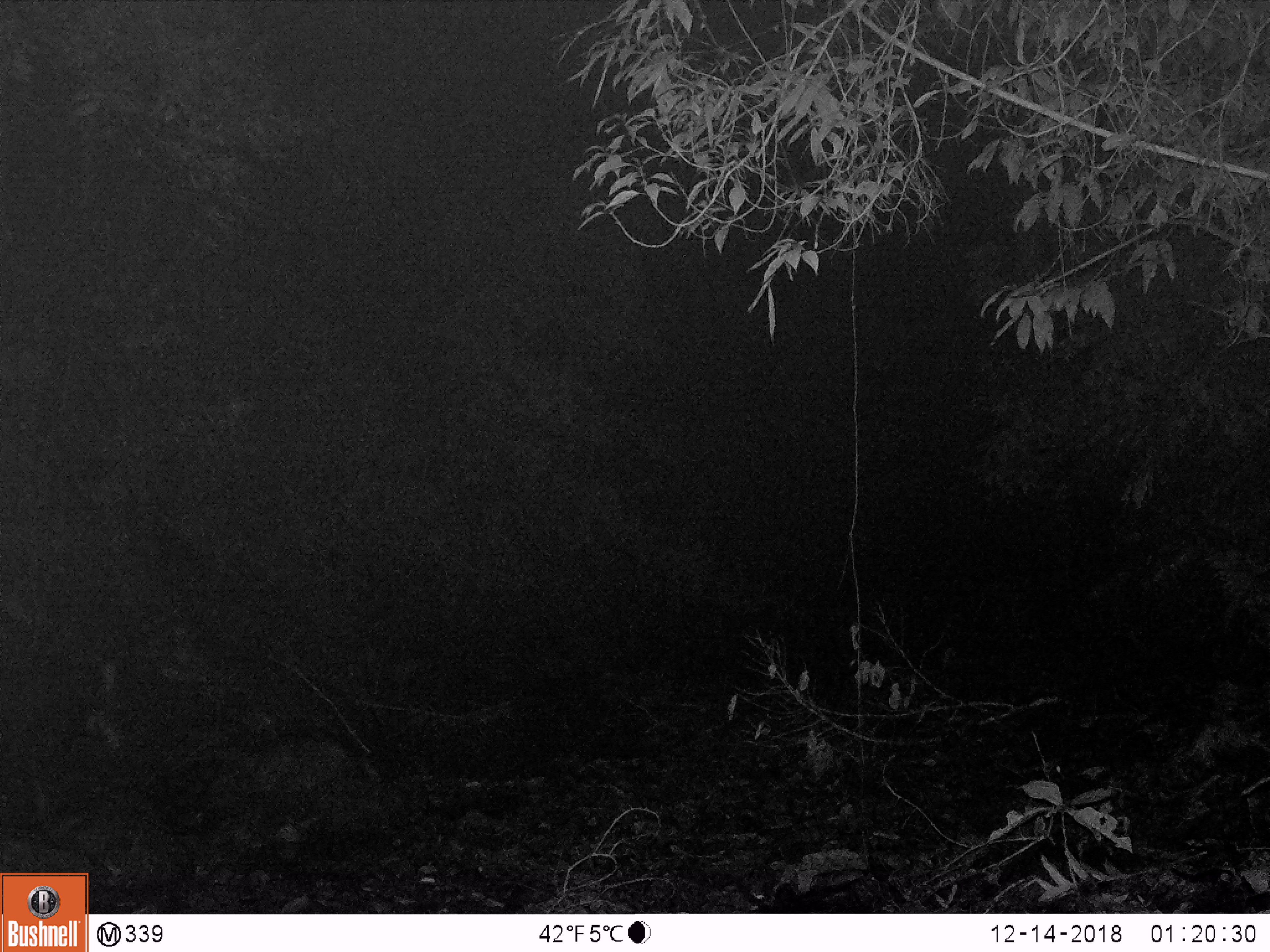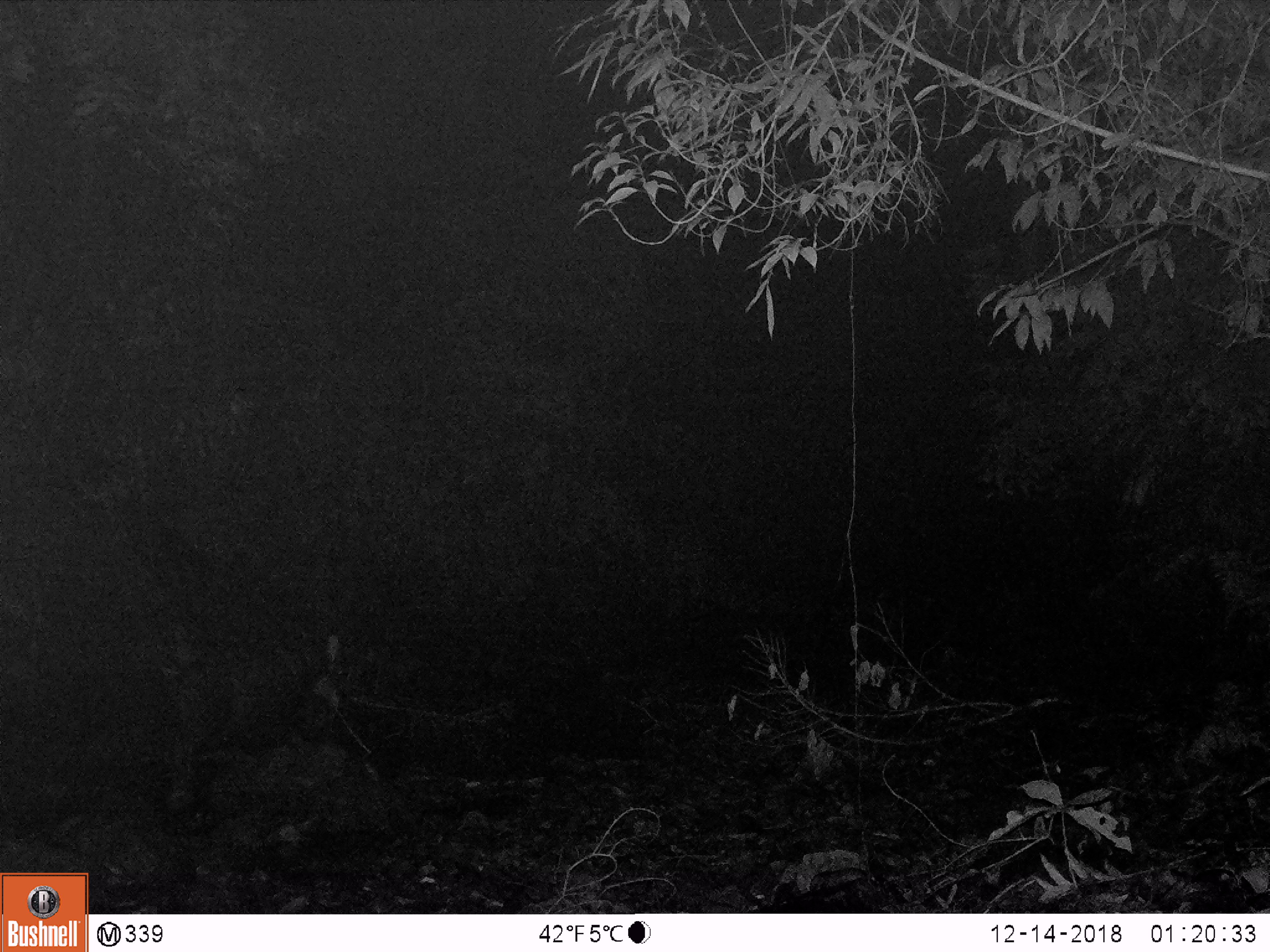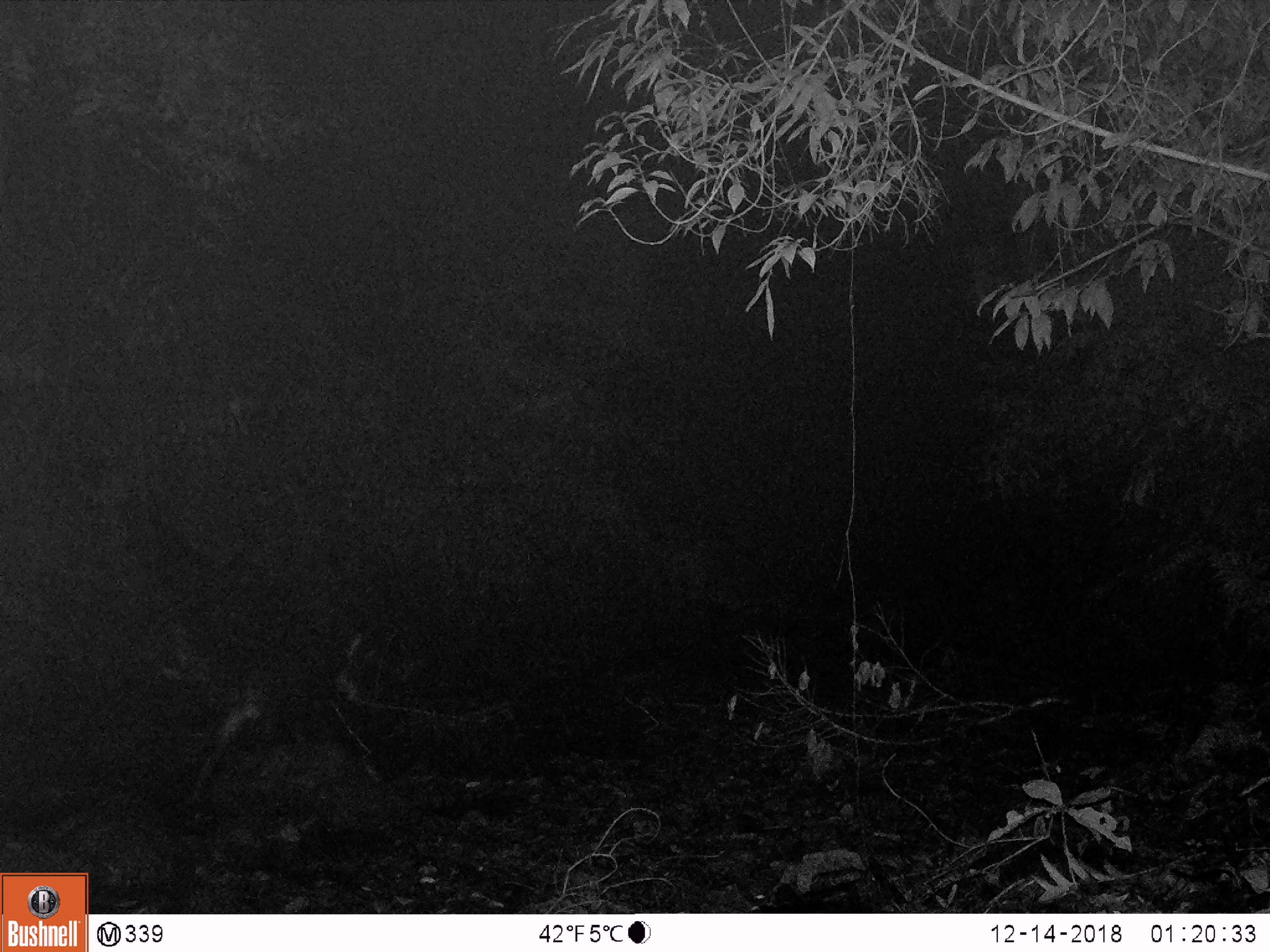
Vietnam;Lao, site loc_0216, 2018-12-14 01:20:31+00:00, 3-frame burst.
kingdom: Animalia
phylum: Chordata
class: Mammalia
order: Artiodactyla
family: Bovidae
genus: Capricornis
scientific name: Capricornis sumatraensis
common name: chinese serow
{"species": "chinese serow (Capricornis sumatraensis)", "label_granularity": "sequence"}